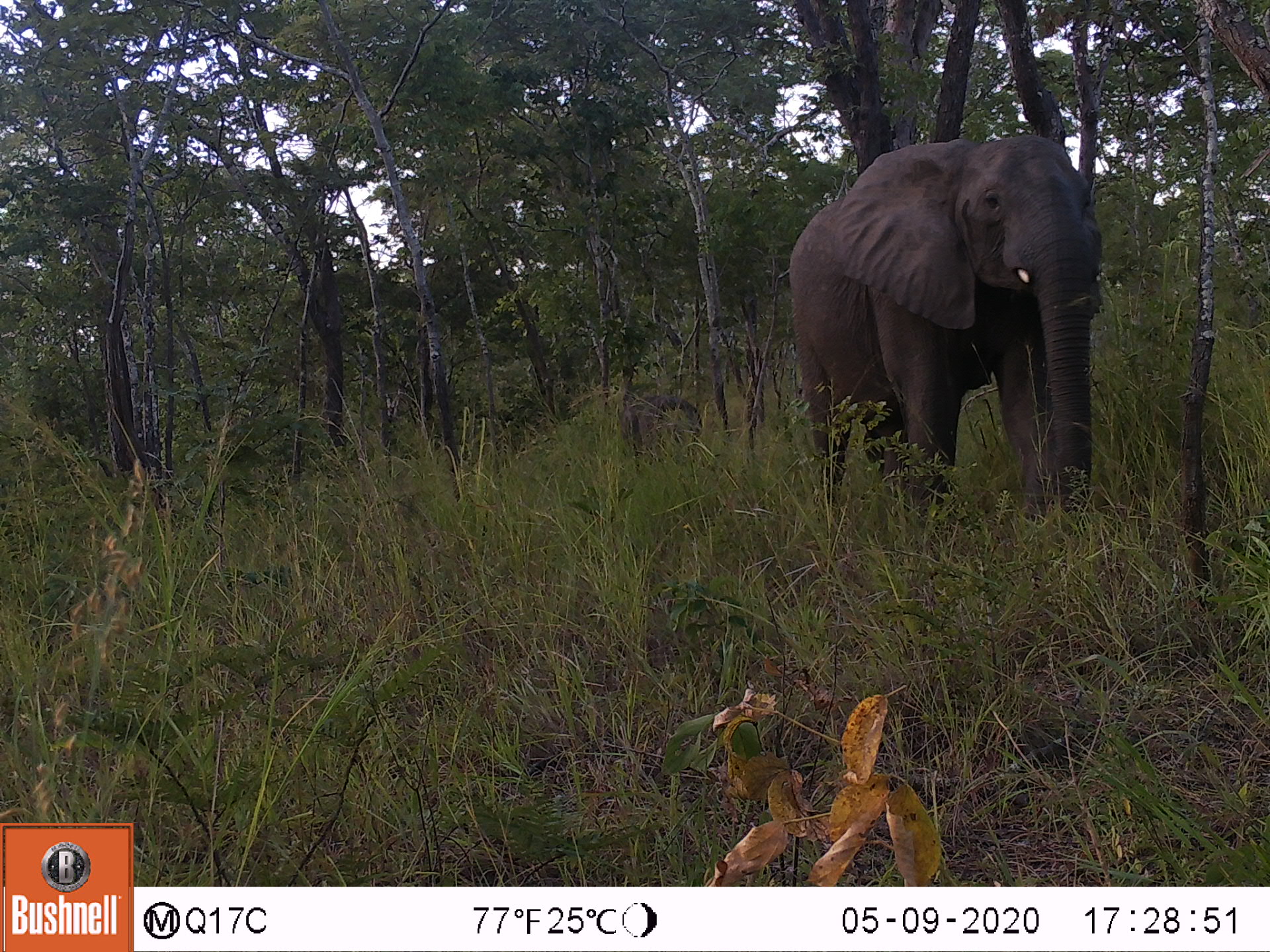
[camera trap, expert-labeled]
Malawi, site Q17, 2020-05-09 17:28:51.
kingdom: Animalia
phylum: Chordata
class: Mammalia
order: Proboscidea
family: Elephantidae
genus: Loxodonta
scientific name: Loxodonta africana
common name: african savanna elephant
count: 1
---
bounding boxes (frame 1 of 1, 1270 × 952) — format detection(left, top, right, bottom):
african savanna elephant: detection(781, 129, 1118, 522)